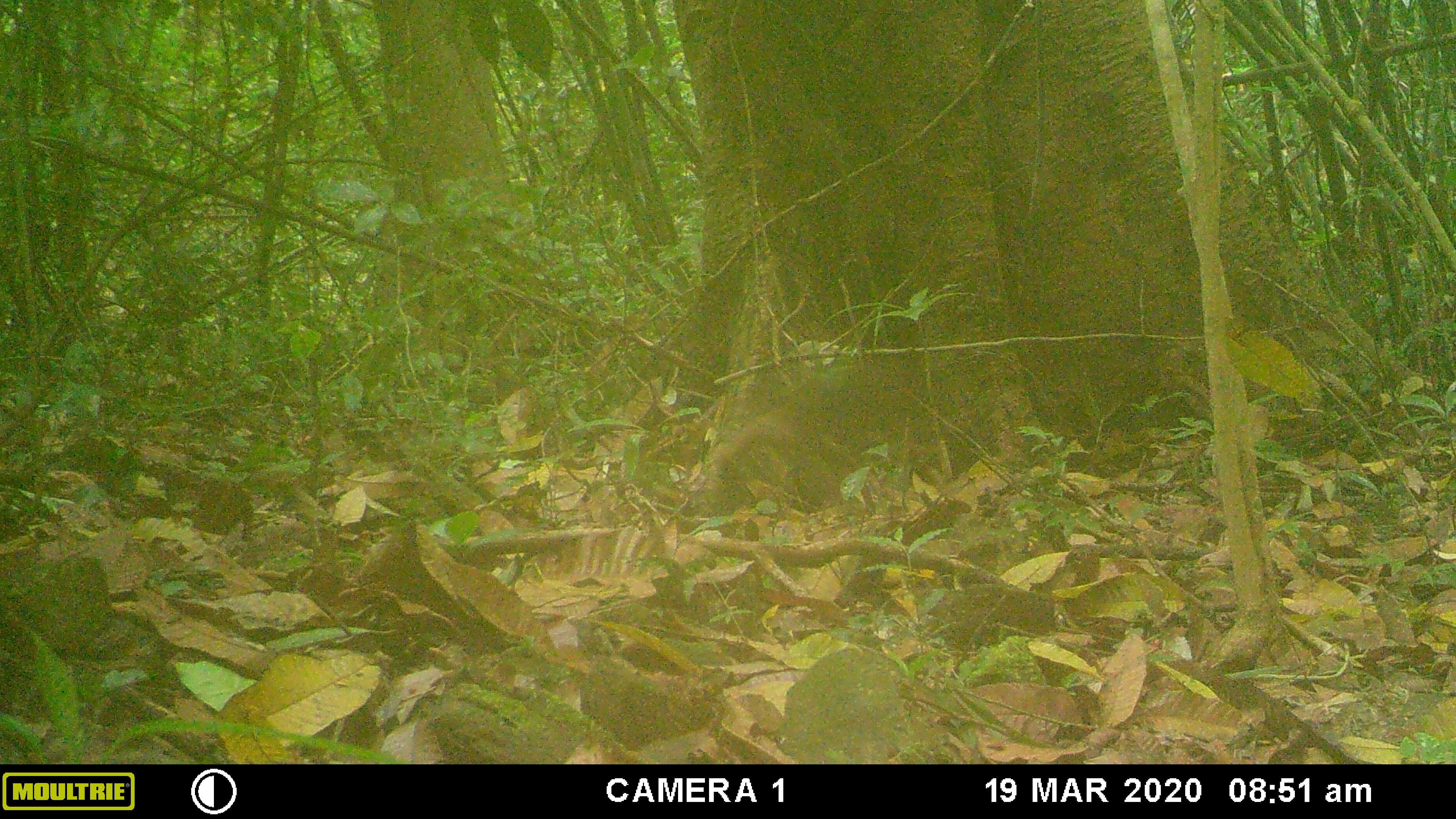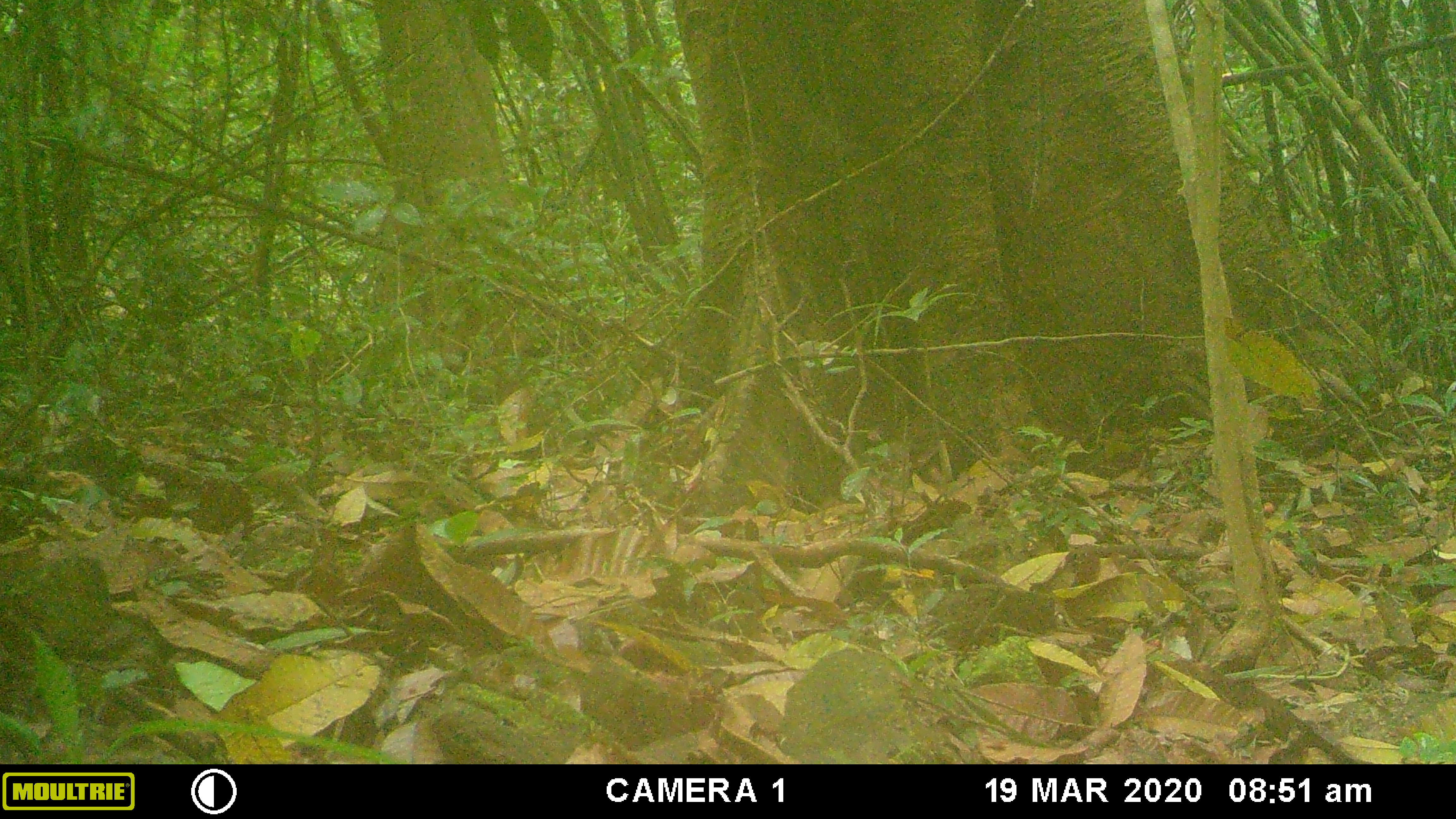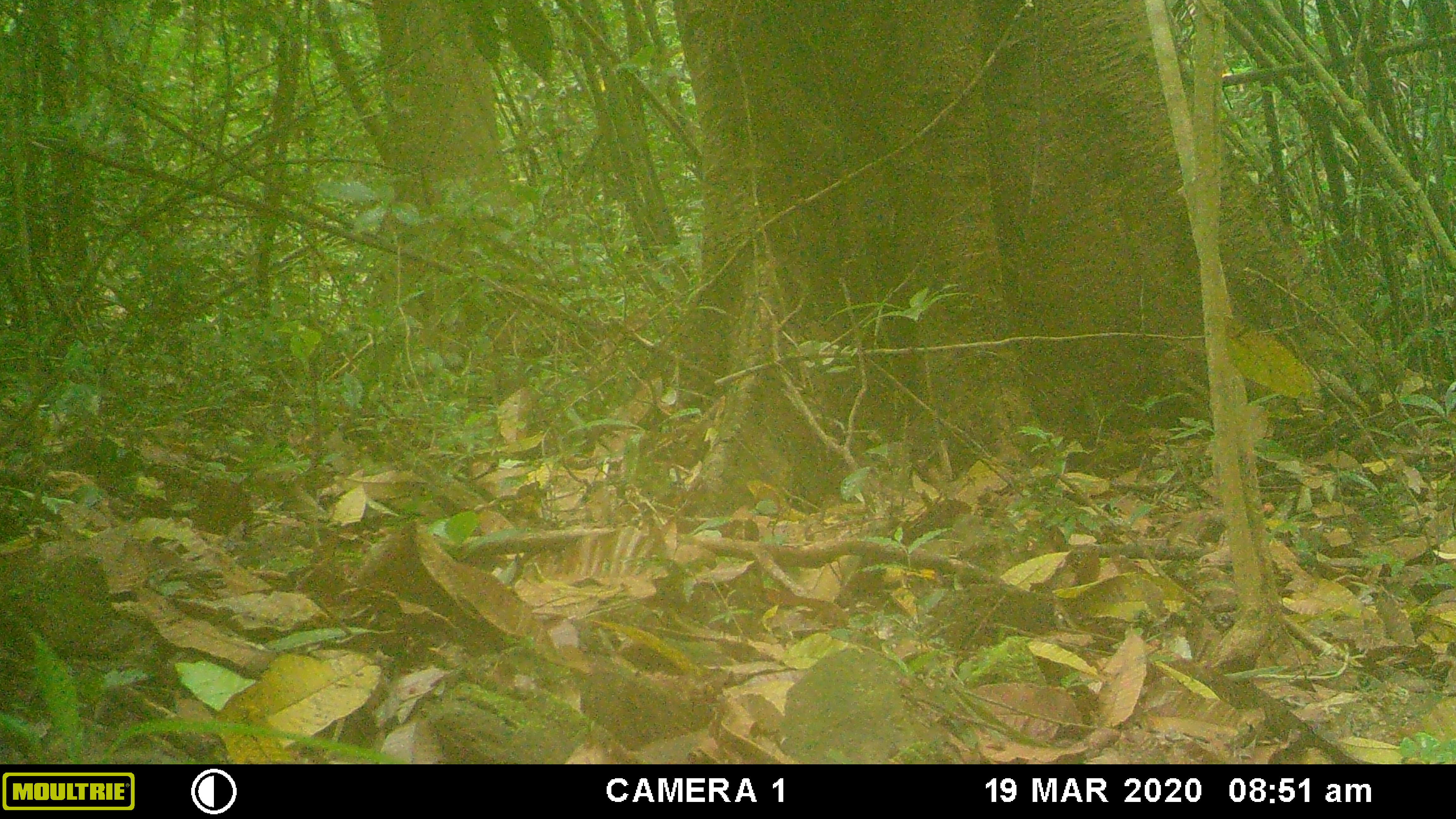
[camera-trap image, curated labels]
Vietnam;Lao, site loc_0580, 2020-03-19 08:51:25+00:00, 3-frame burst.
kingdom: Animalia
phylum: Chordata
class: Mammalia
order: Primates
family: Cercopithecidae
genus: Macaca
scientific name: Macaca arctoides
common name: stump-tailed macaque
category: stump tailed macaque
Stump tailed macaque (stump-tailed macaque) (Macaca arctoides). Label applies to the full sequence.